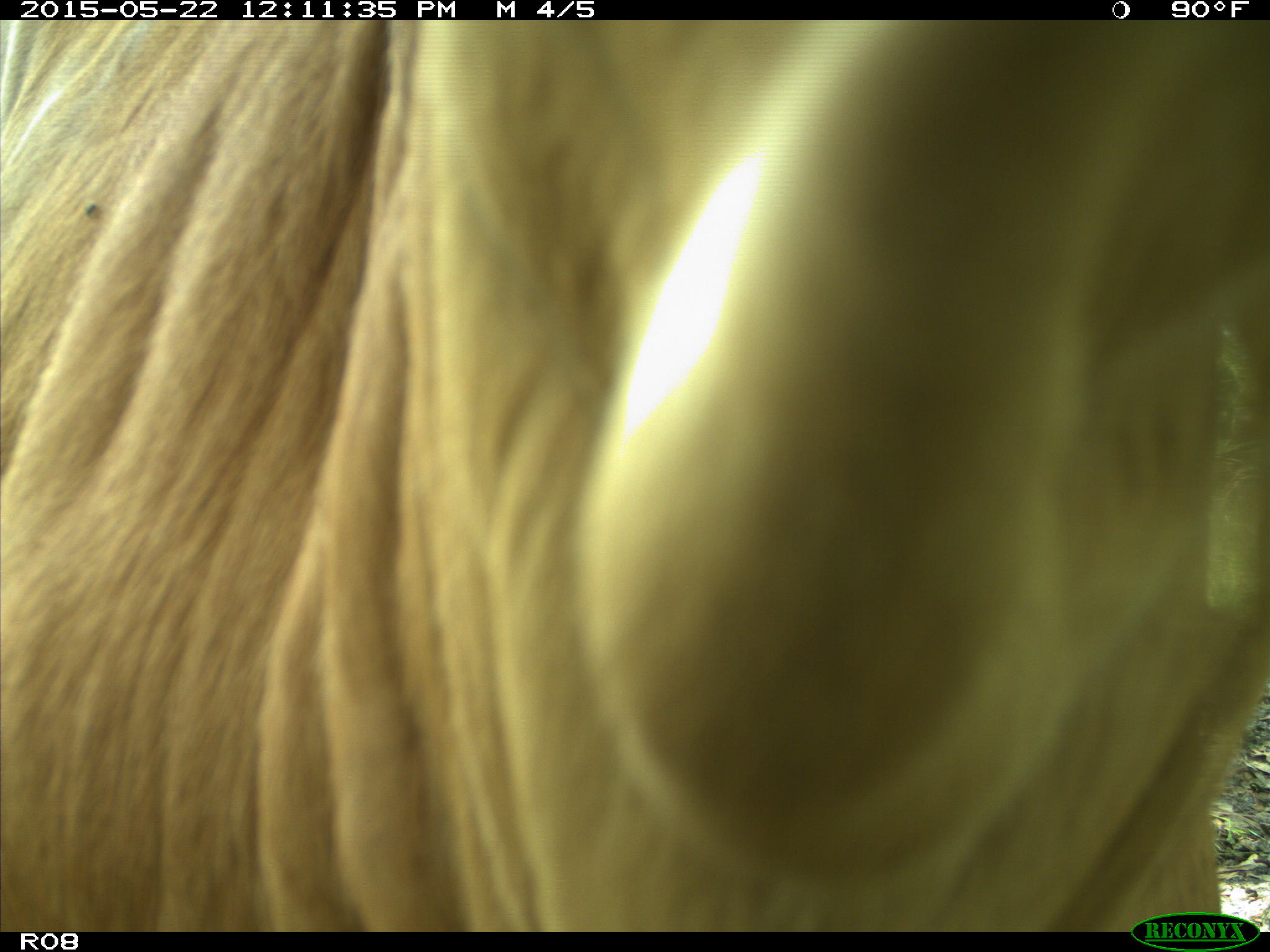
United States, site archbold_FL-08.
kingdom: Animalia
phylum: Chordata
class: Mammalia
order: Artiodactyla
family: Bovidae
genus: Bos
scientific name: Bos taurus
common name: domestic cow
Bos taurus (domestic cow).